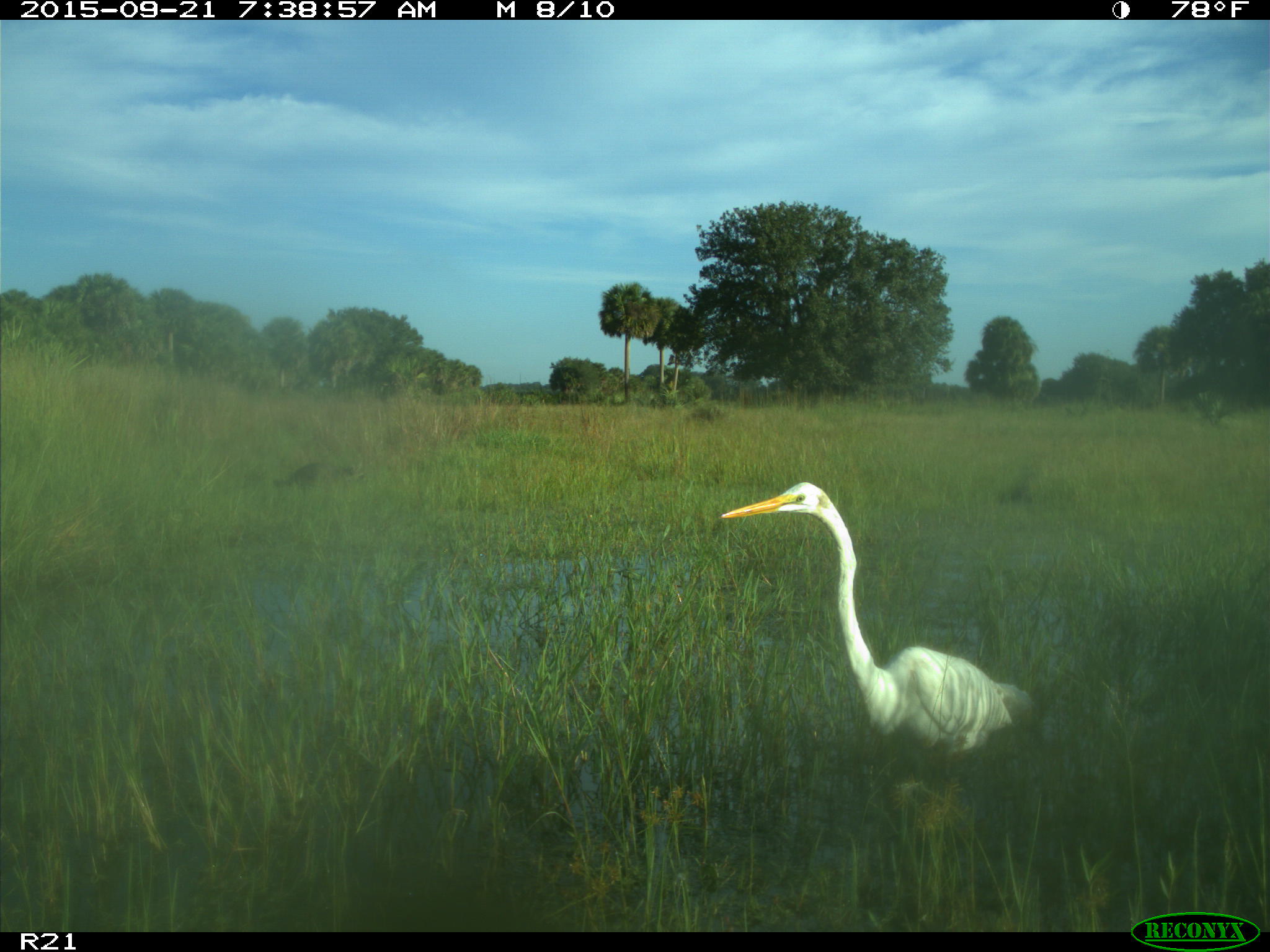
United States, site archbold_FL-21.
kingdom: Animalia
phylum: Chordata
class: Aves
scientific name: Aves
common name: birds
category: unidentified bird